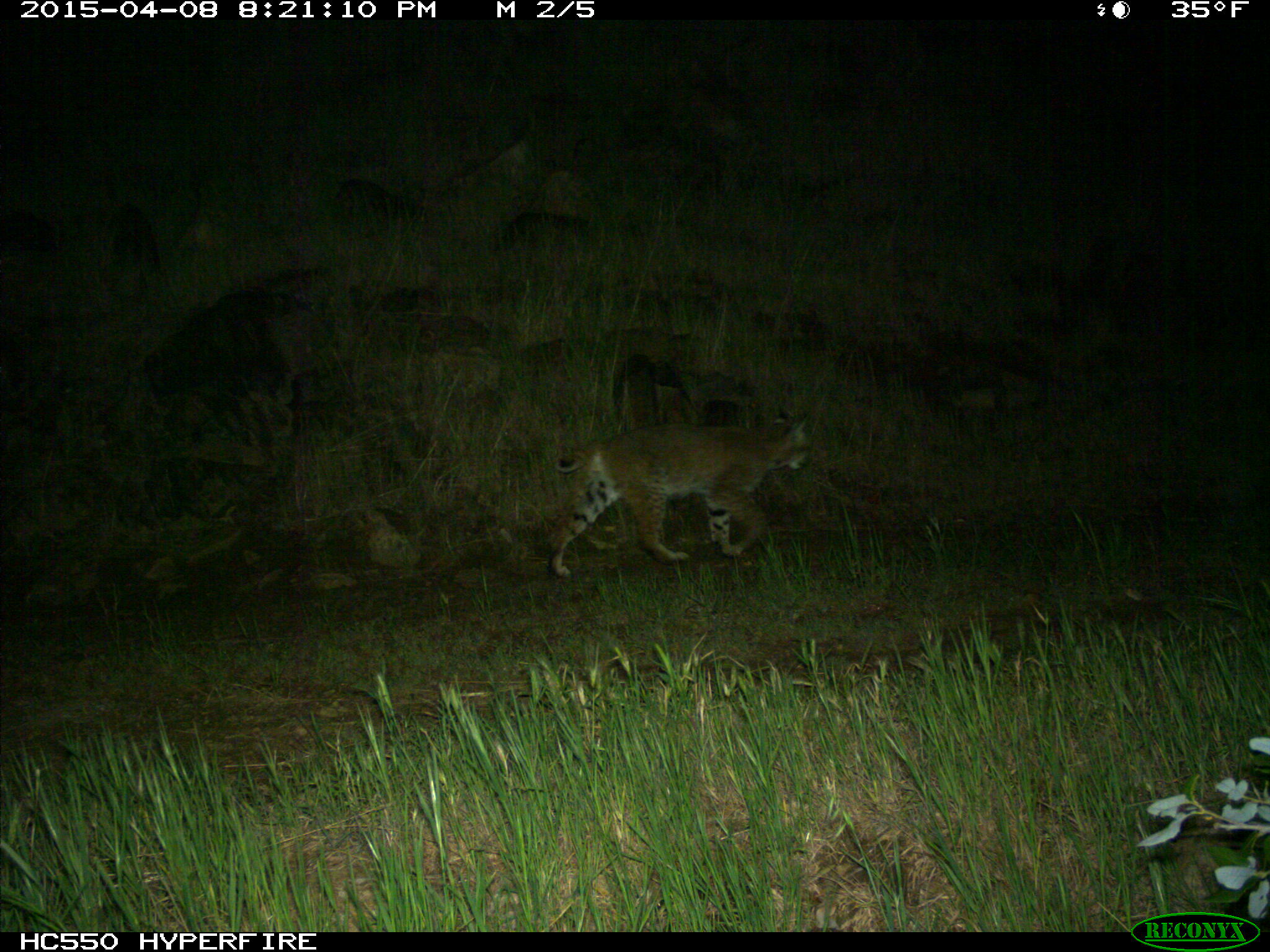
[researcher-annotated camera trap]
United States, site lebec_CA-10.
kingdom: Animalia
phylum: Chordata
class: Mammalia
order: Carnivora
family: Felidae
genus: Lynx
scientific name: Lynx rufus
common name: bobcat